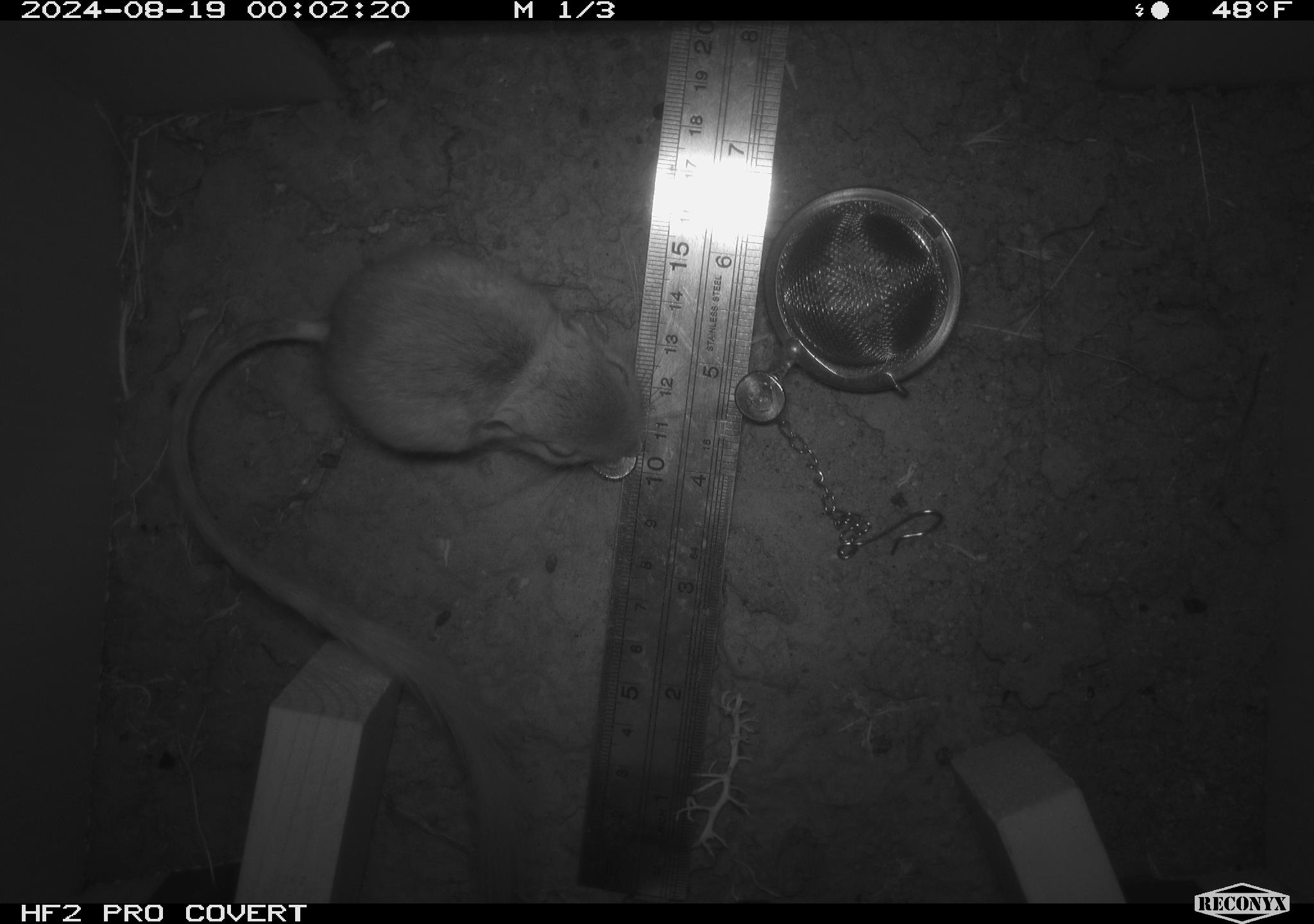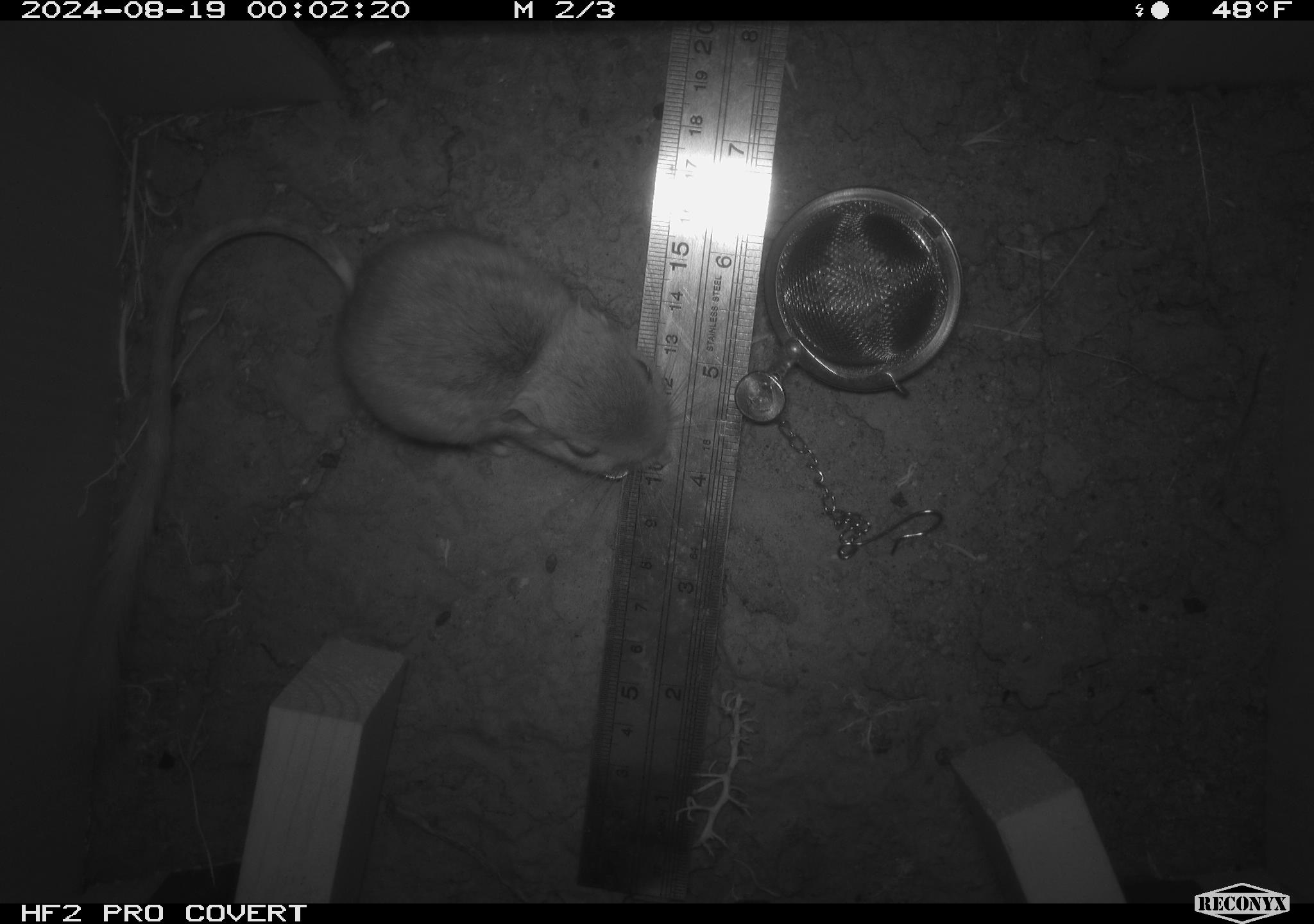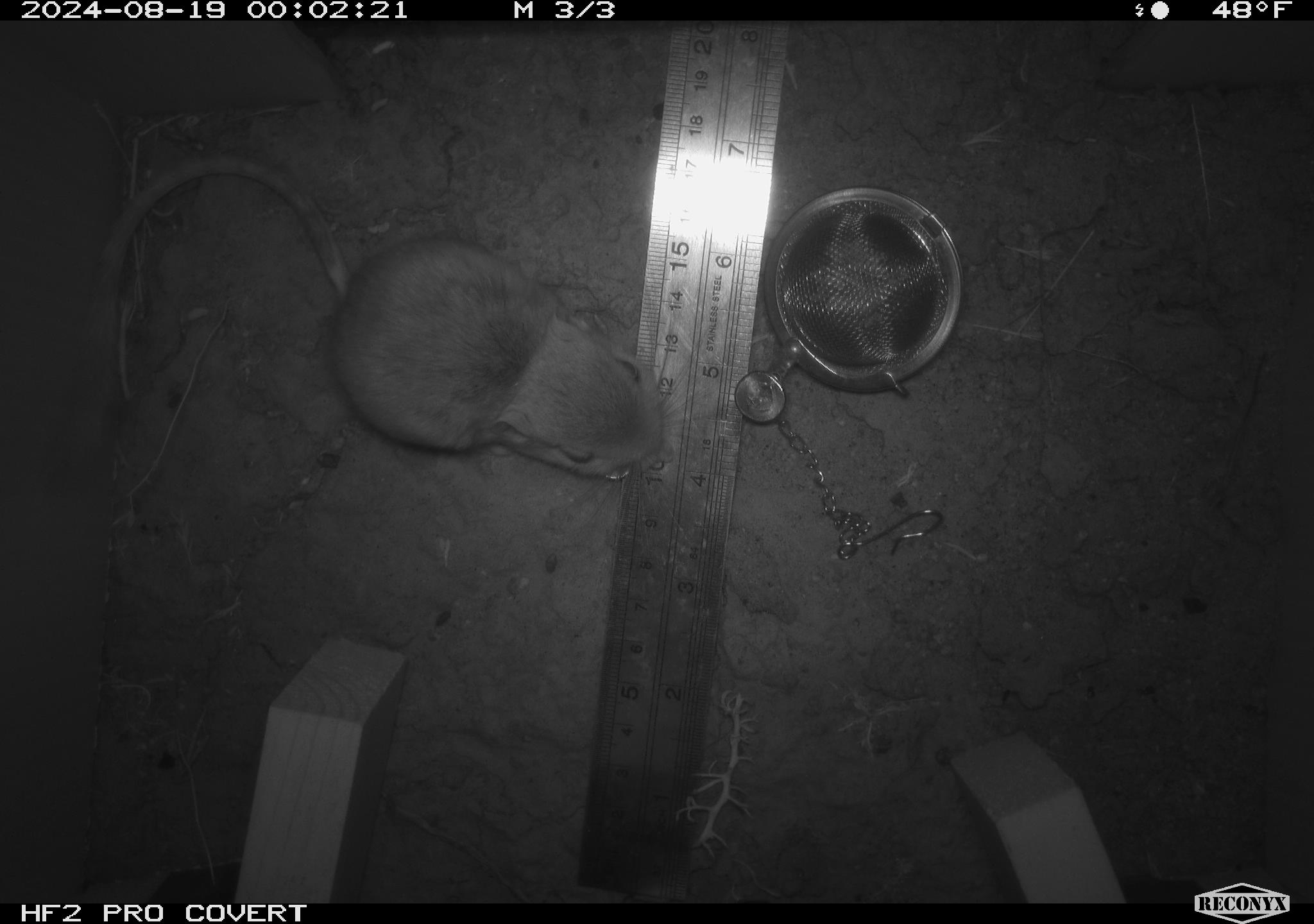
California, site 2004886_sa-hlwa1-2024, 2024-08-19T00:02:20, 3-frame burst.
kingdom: Animalia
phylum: Chordata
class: Mammalia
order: Rodentia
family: Heteromyidae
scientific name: Heteromyidae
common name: kangaroo rats and pocket mice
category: heteromyidae family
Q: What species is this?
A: Heteromyidae family (kangaroo rats and pocket mice) (Heteromyidae).